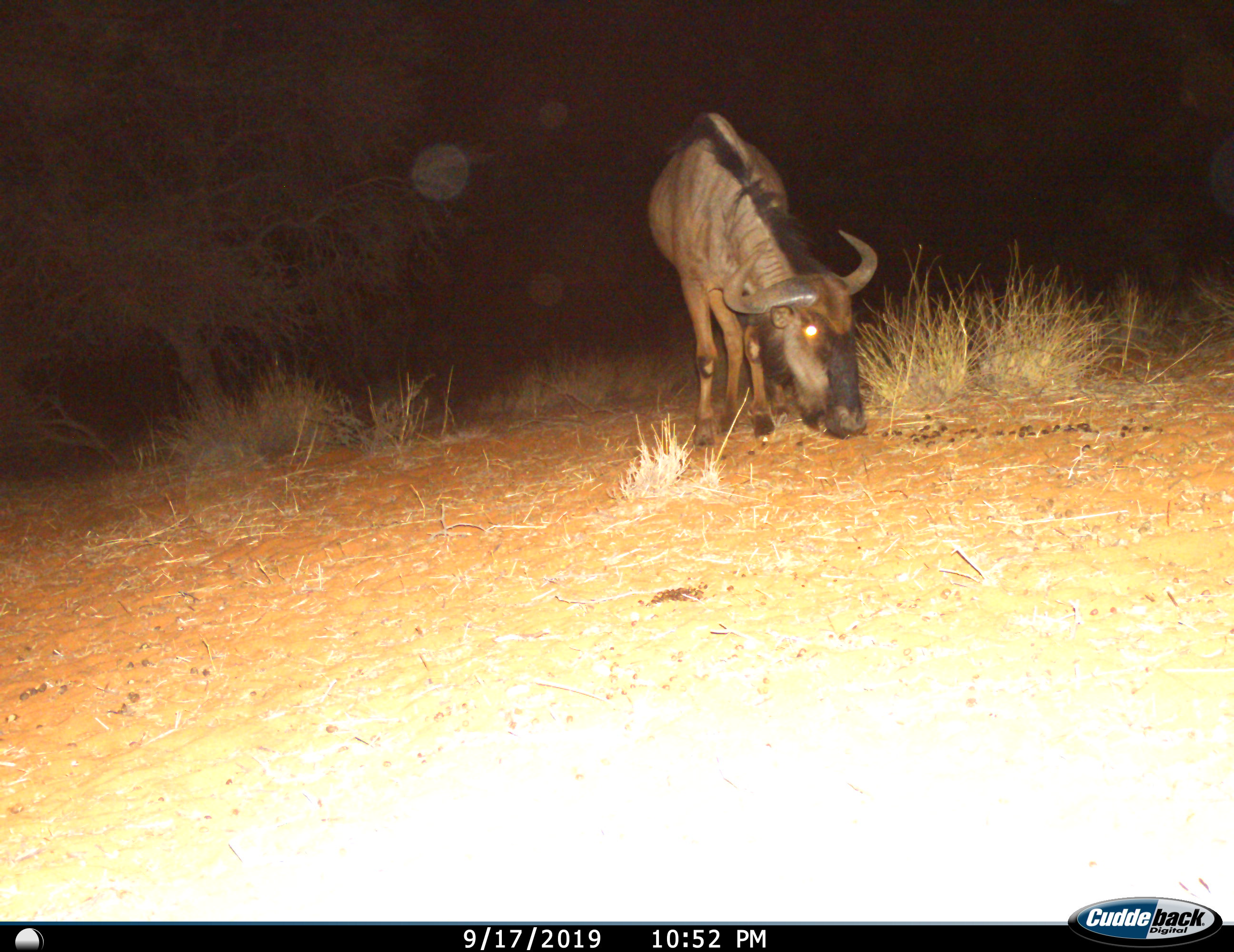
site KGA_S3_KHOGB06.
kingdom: Animalia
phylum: Chordata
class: Mammalia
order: Artiodactyla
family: Bovidae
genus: Connochaetes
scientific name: Connochaetes taurinus taurinus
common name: blue wildebeest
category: wildebeestblue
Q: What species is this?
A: Wildebeestblue (blue wildebeest) (Connochaetes taurinus taurinus).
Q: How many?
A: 1.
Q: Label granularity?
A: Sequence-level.